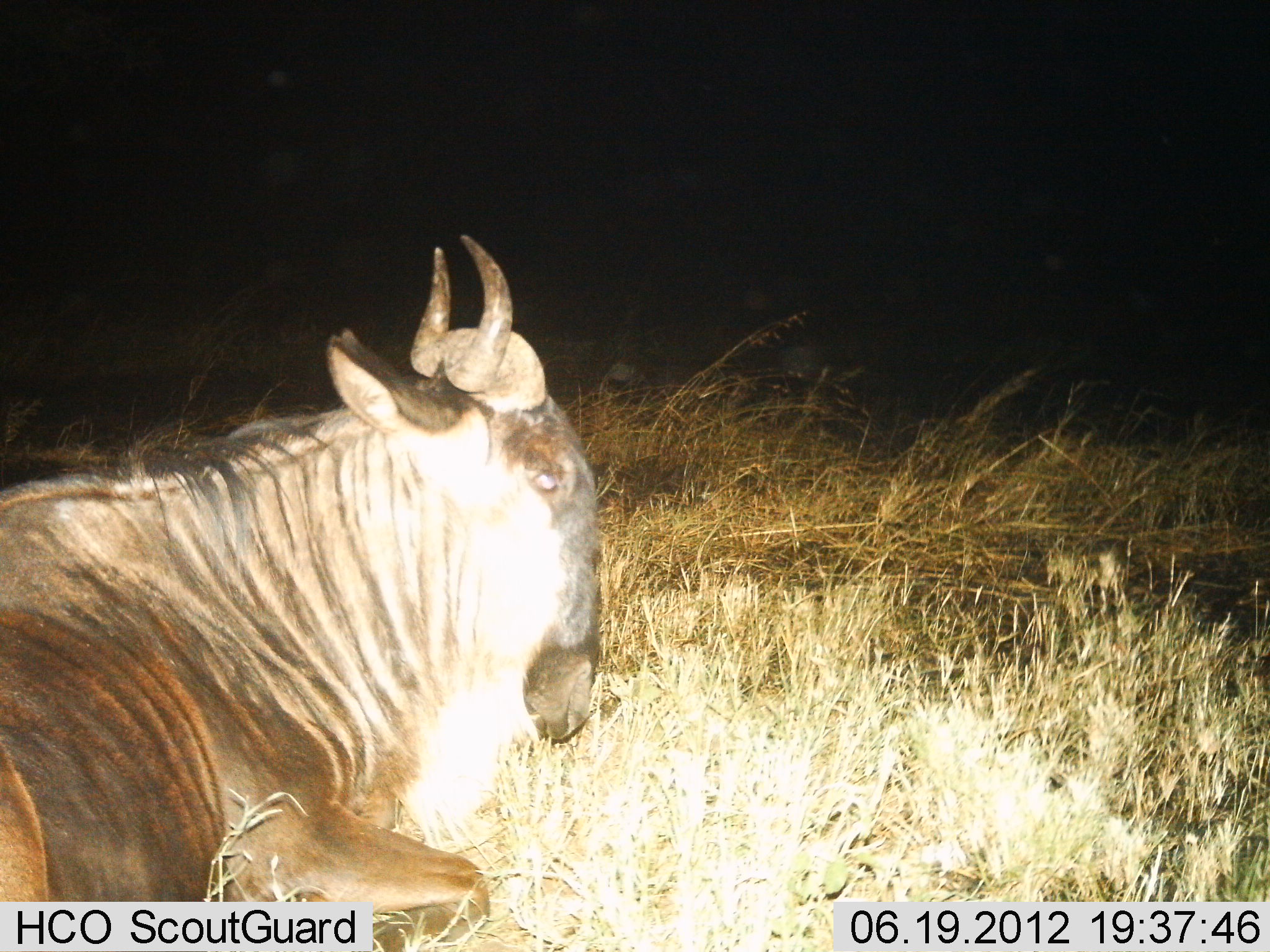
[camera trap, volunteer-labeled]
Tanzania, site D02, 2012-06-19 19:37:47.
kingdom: Animalia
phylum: Chordata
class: Mammalia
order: Artiodactyla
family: Bovidae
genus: Connochaetes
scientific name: Connochaetes taurinus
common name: blue wildebeest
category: wildebeest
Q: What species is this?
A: Wildebeest (blue wildebeest) (Connochaetes taurinus).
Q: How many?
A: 1.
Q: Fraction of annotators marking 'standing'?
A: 0%.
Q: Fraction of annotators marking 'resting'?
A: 100%.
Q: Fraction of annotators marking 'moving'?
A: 0%.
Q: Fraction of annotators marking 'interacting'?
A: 0%.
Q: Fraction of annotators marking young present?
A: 0%.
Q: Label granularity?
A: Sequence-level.